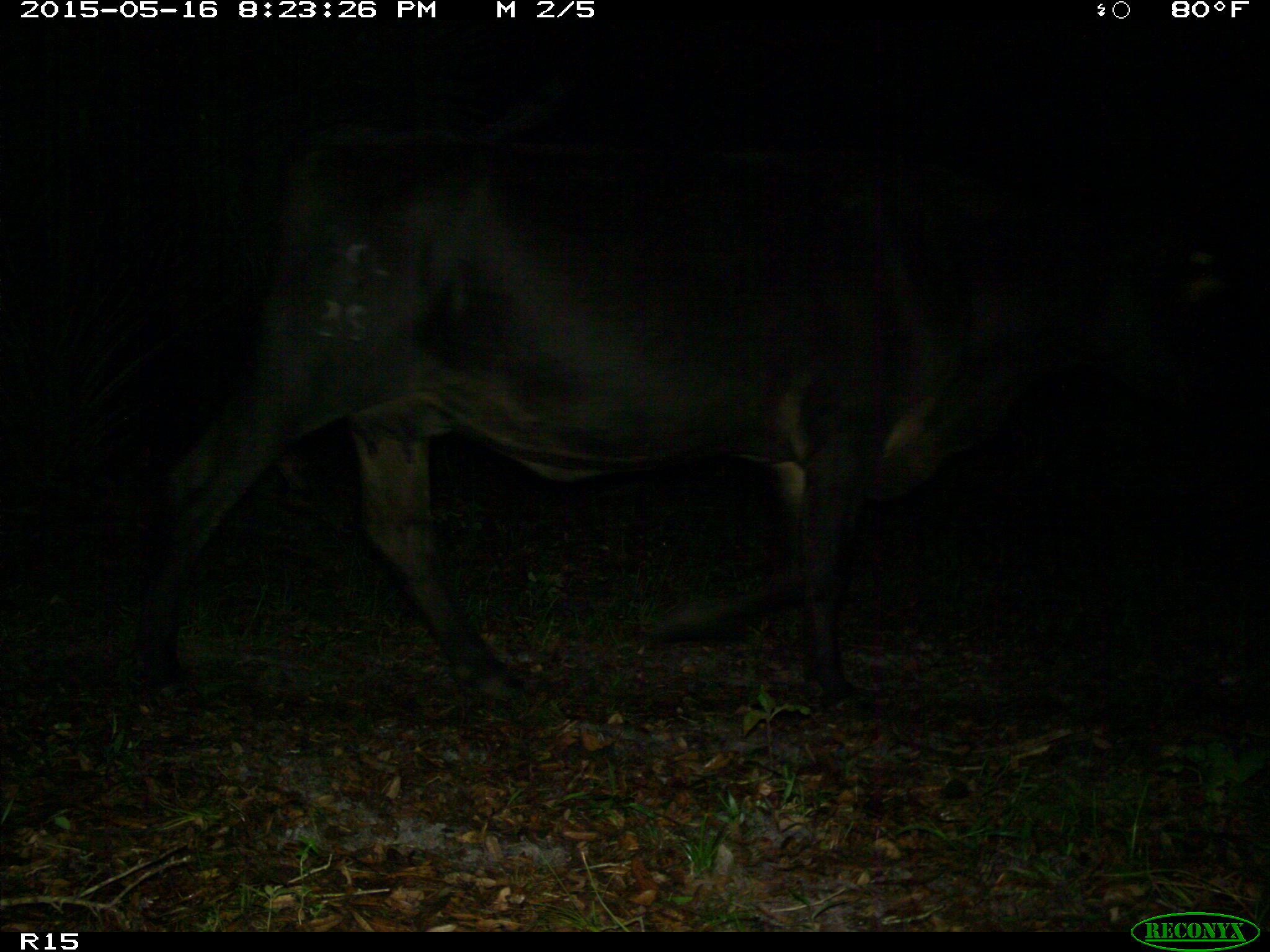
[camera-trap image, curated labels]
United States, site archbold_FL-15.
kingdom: Animalia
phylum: Chordata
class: Mammalia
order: Artiodactyla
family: Bovidae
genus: Bos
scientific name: Bos taurus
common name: domestic cow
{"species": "Bos taurus (domestic cow)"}